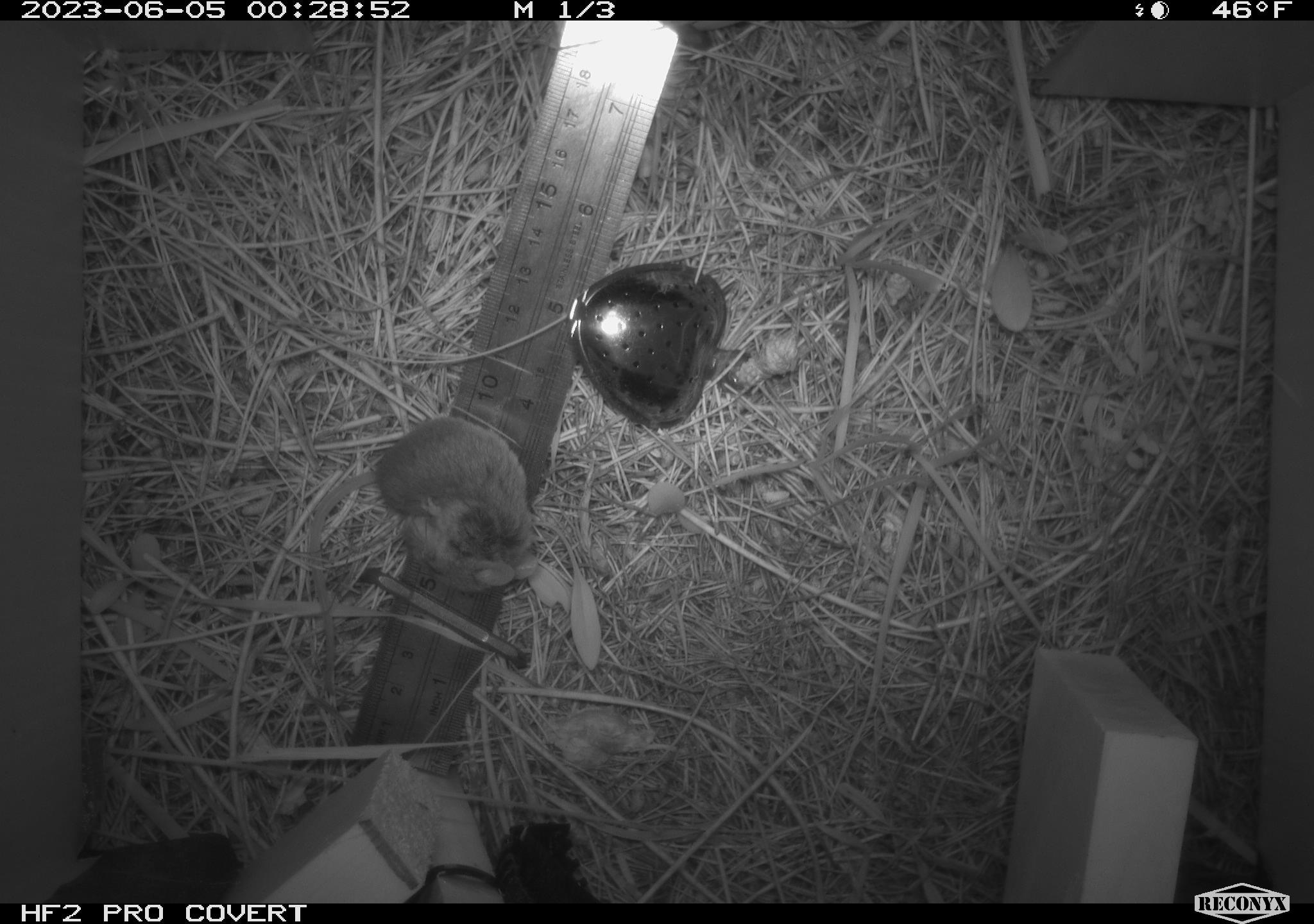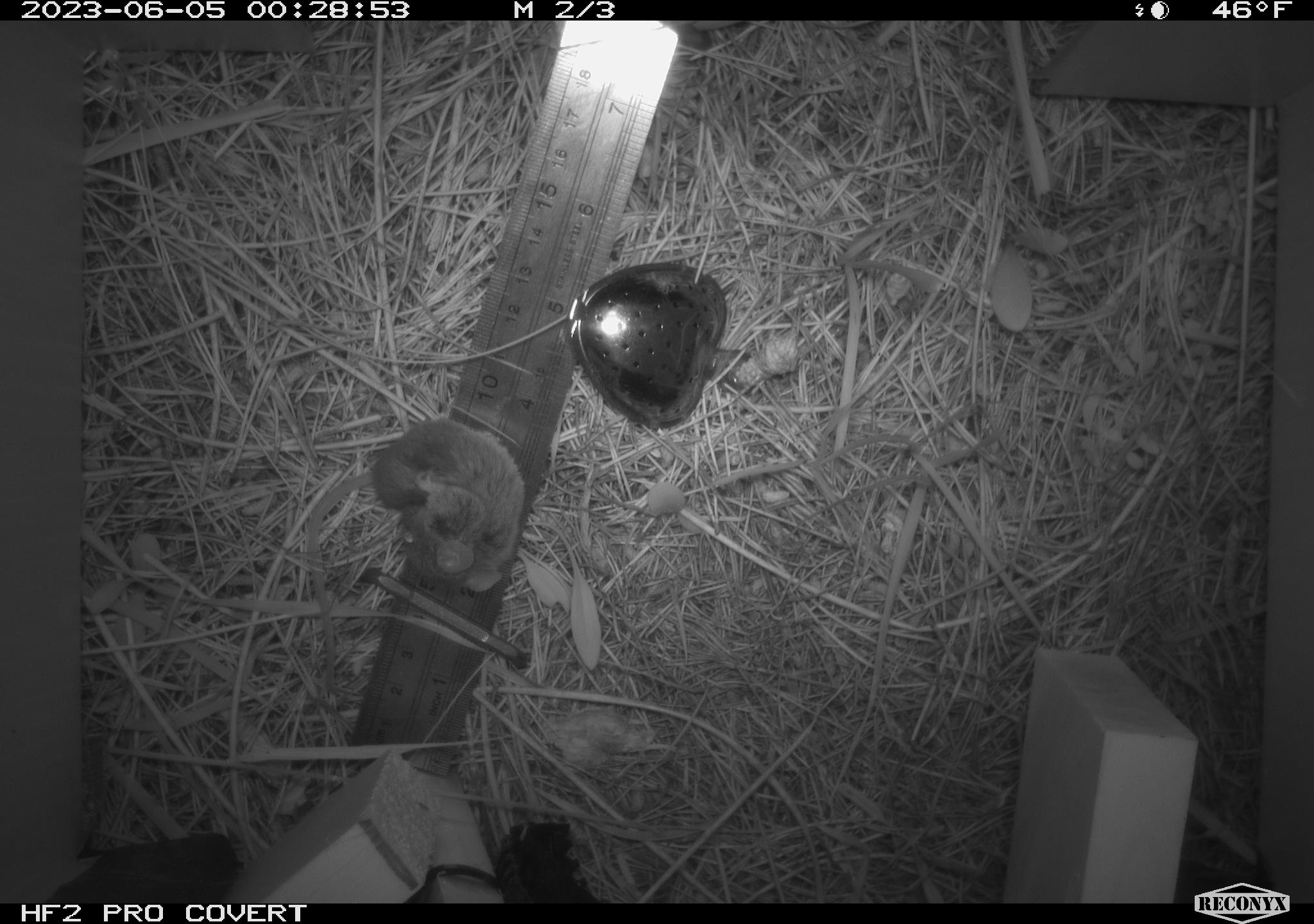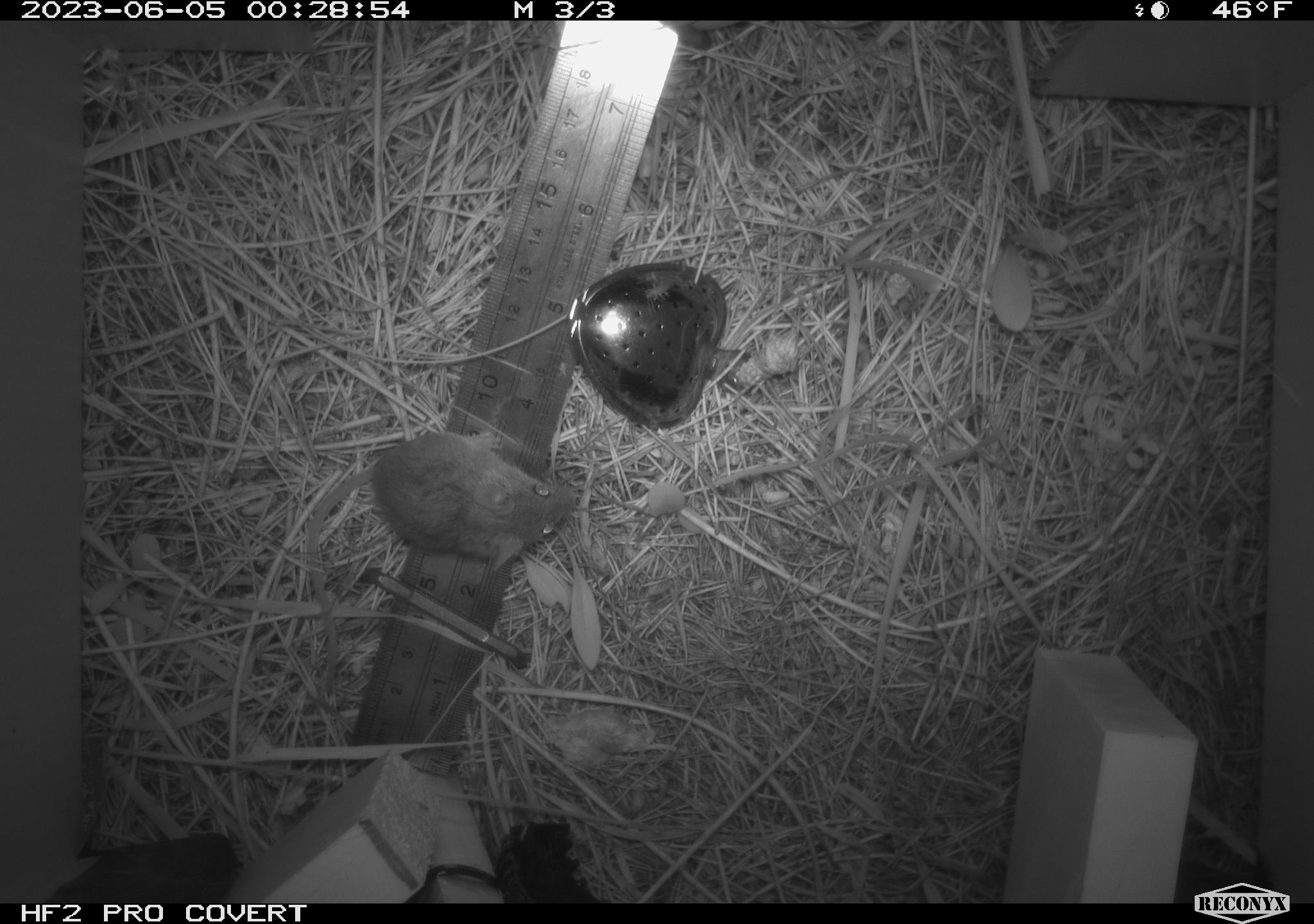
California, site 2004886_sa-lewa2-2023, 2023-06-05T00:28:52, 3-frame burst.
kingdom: Animalia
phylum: Chordata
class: Mammalia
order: Rodentia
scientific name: Rodentia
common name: rodent